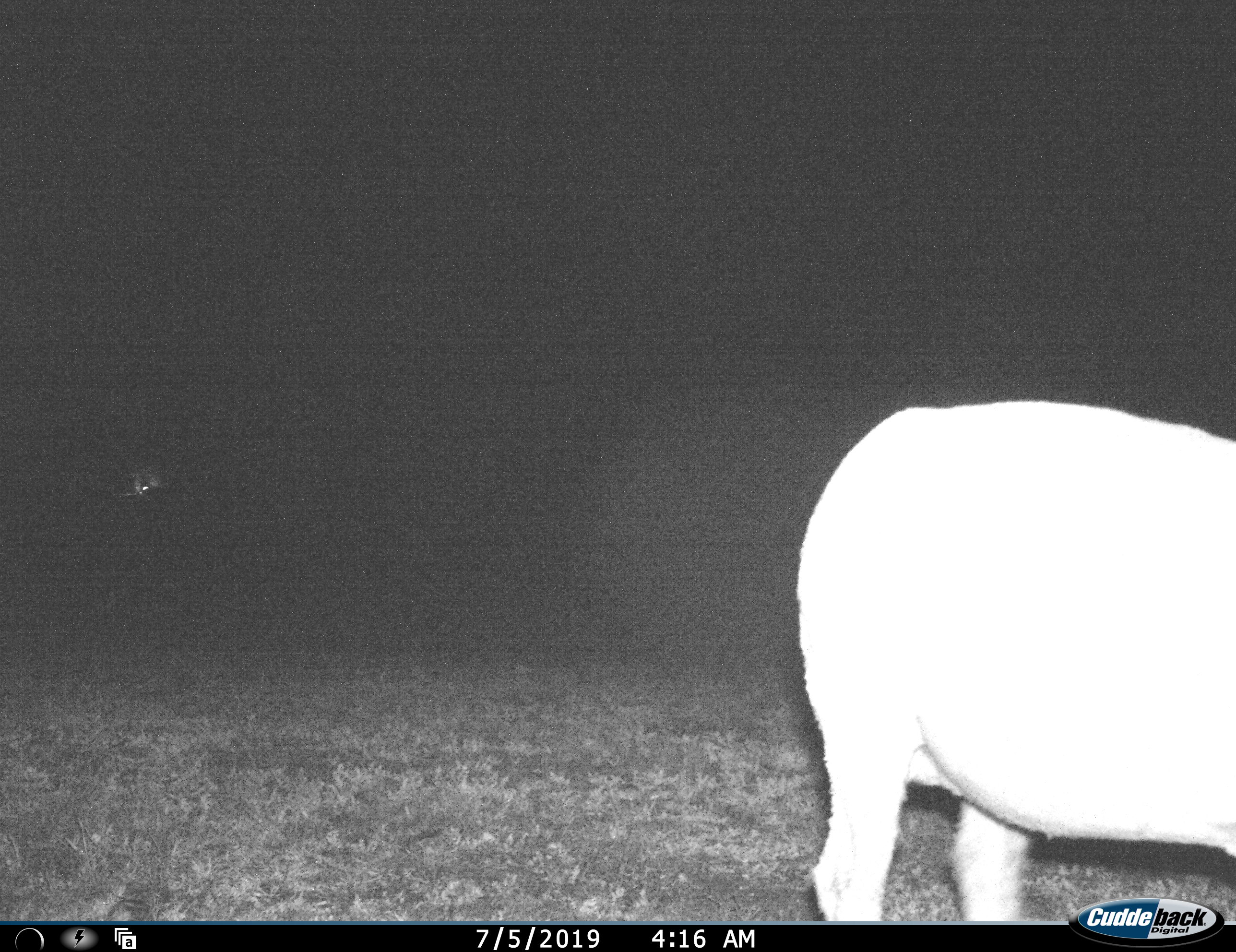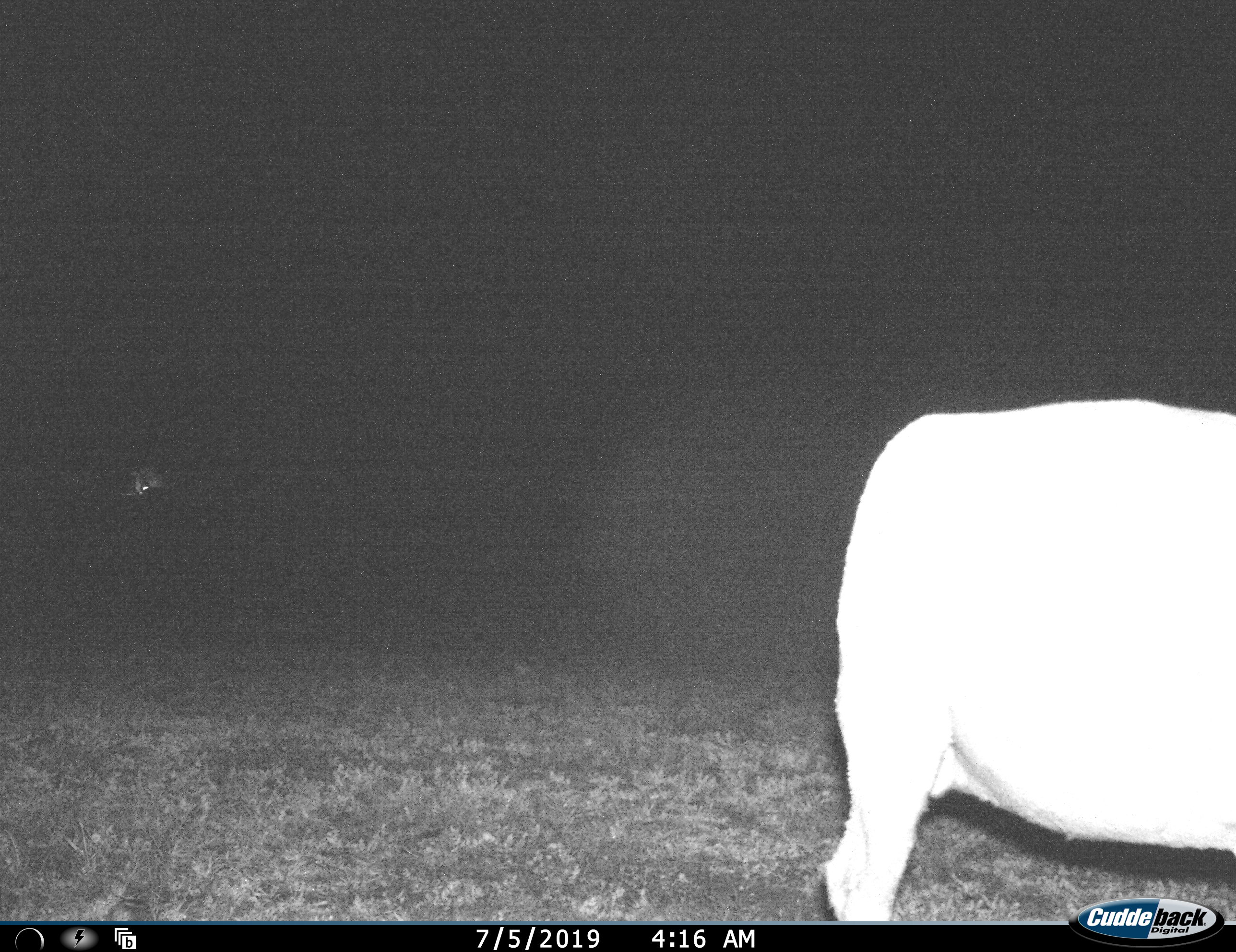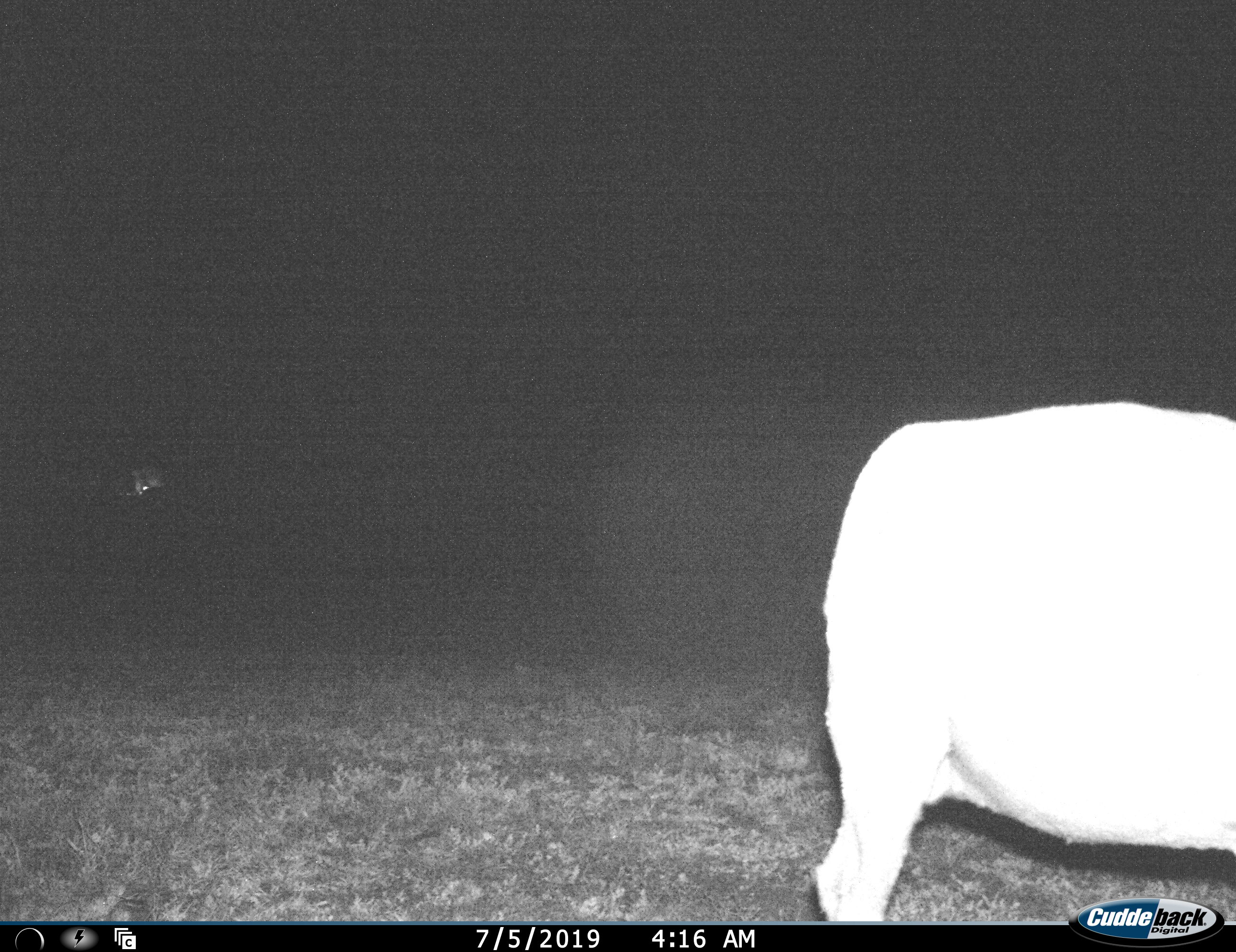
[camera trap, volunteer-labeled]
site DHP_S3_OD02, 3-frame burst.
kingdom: Animalia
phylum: Chordata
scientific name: Vertebrata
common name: domestic animal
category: domesticanimal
Domesticanimal (domestic animal) (Vertebrata), count 1. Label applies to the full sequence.